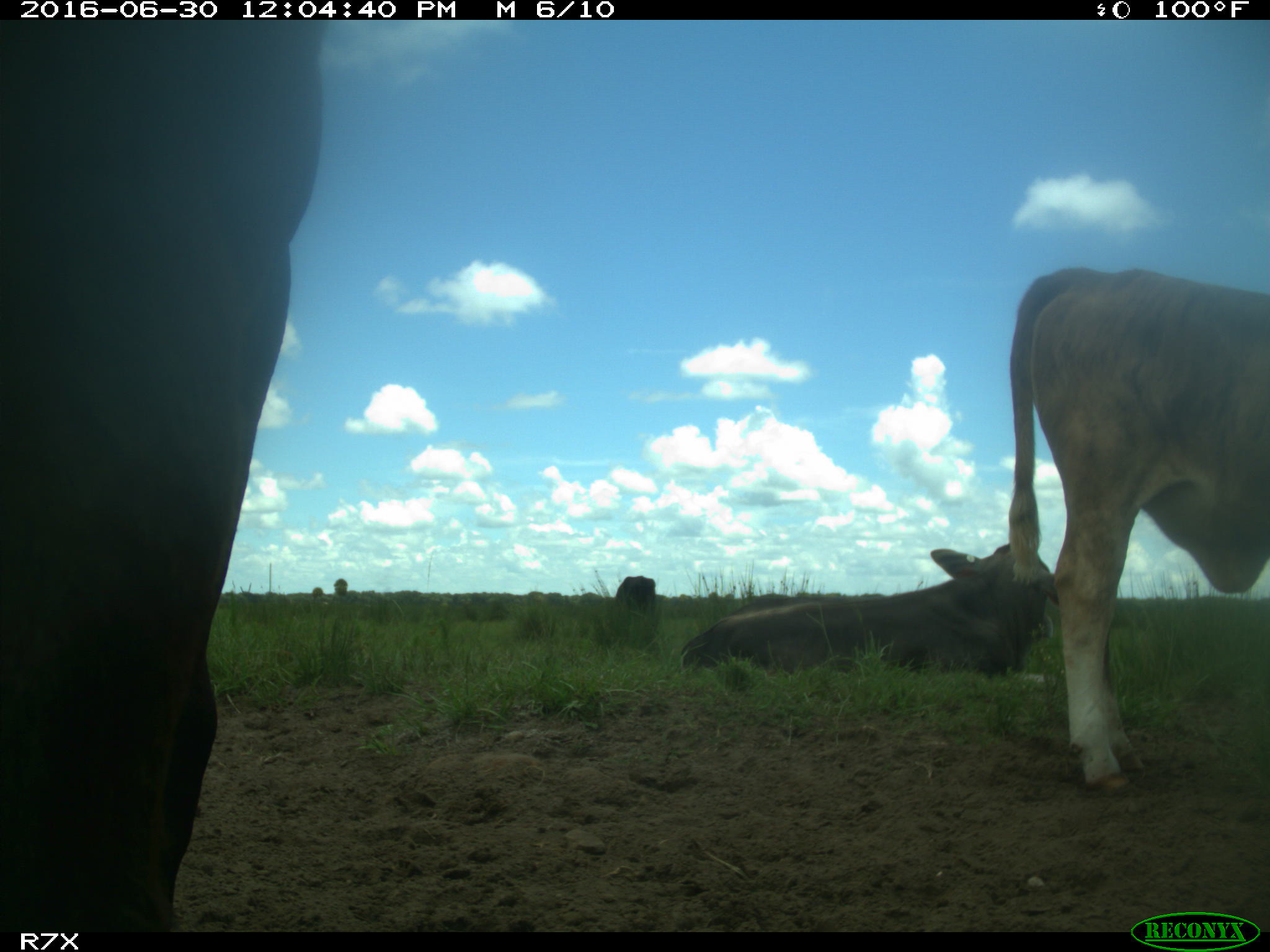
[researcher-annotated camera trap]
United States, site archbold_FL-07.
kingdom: Animalia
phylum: Chordata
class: Mammalia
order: Artiodactyla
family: Bovidae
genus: Bos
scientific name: Bos taurus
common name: domestic cow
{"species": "Bos taurus (domestic cow)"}